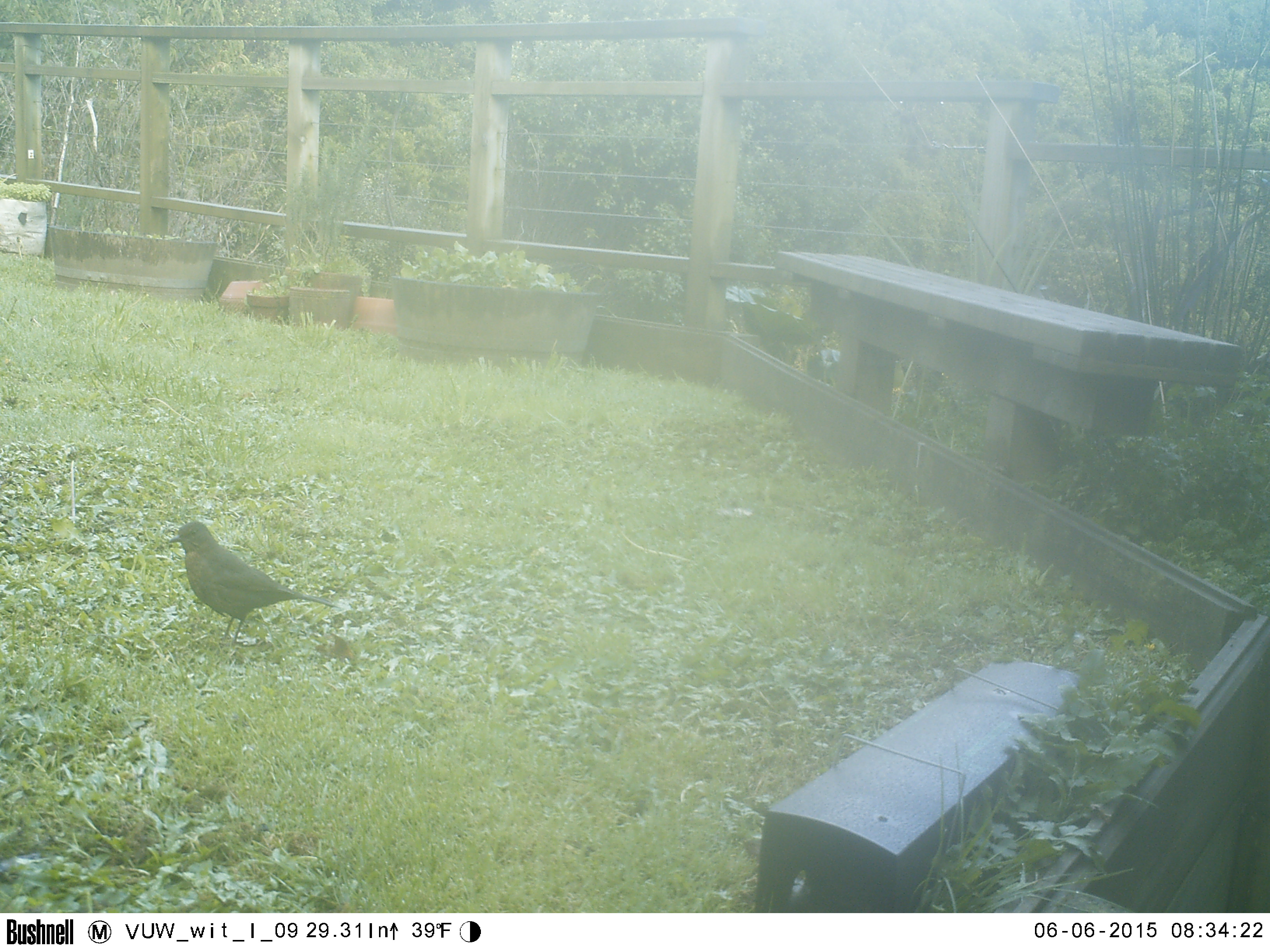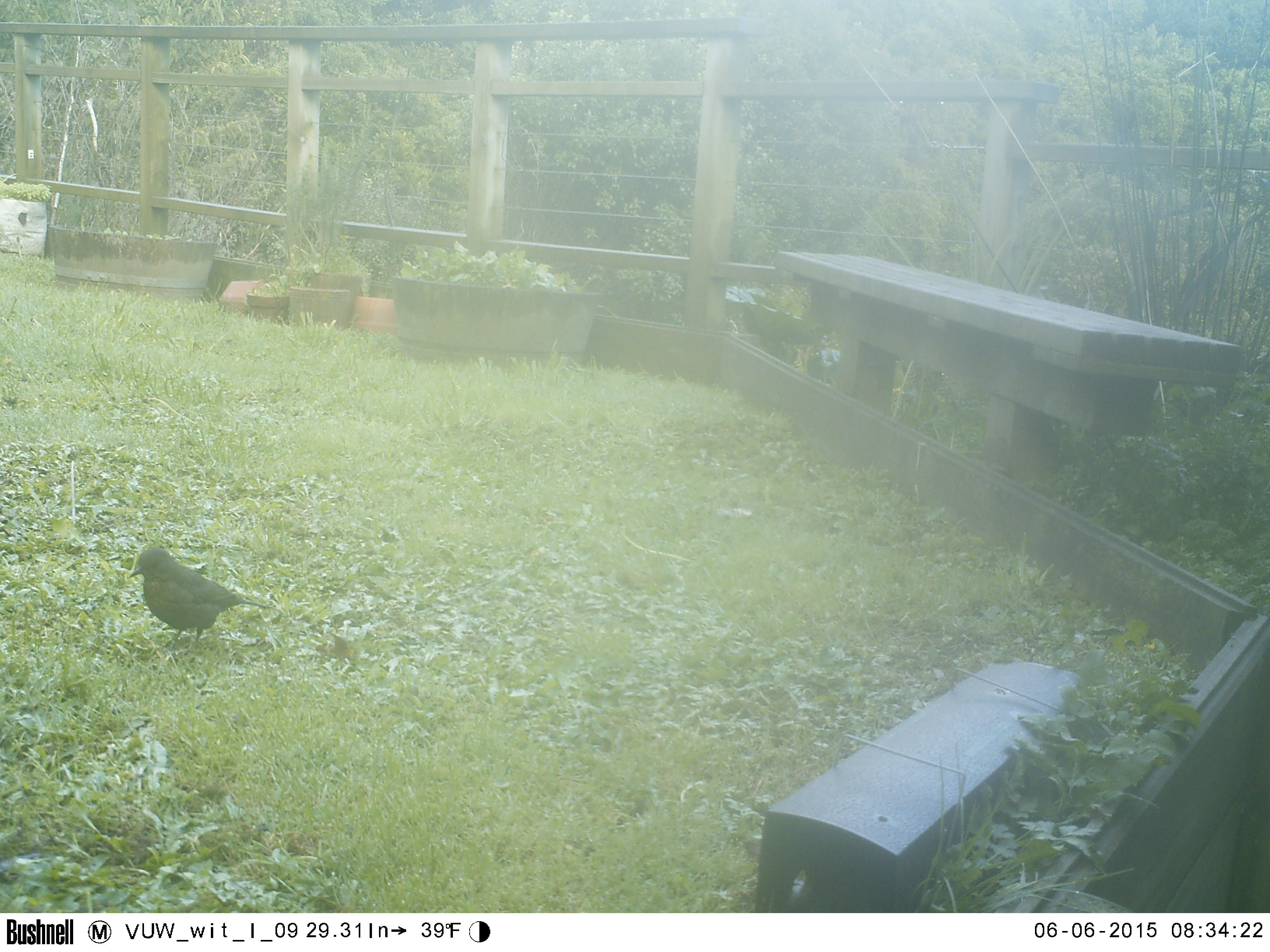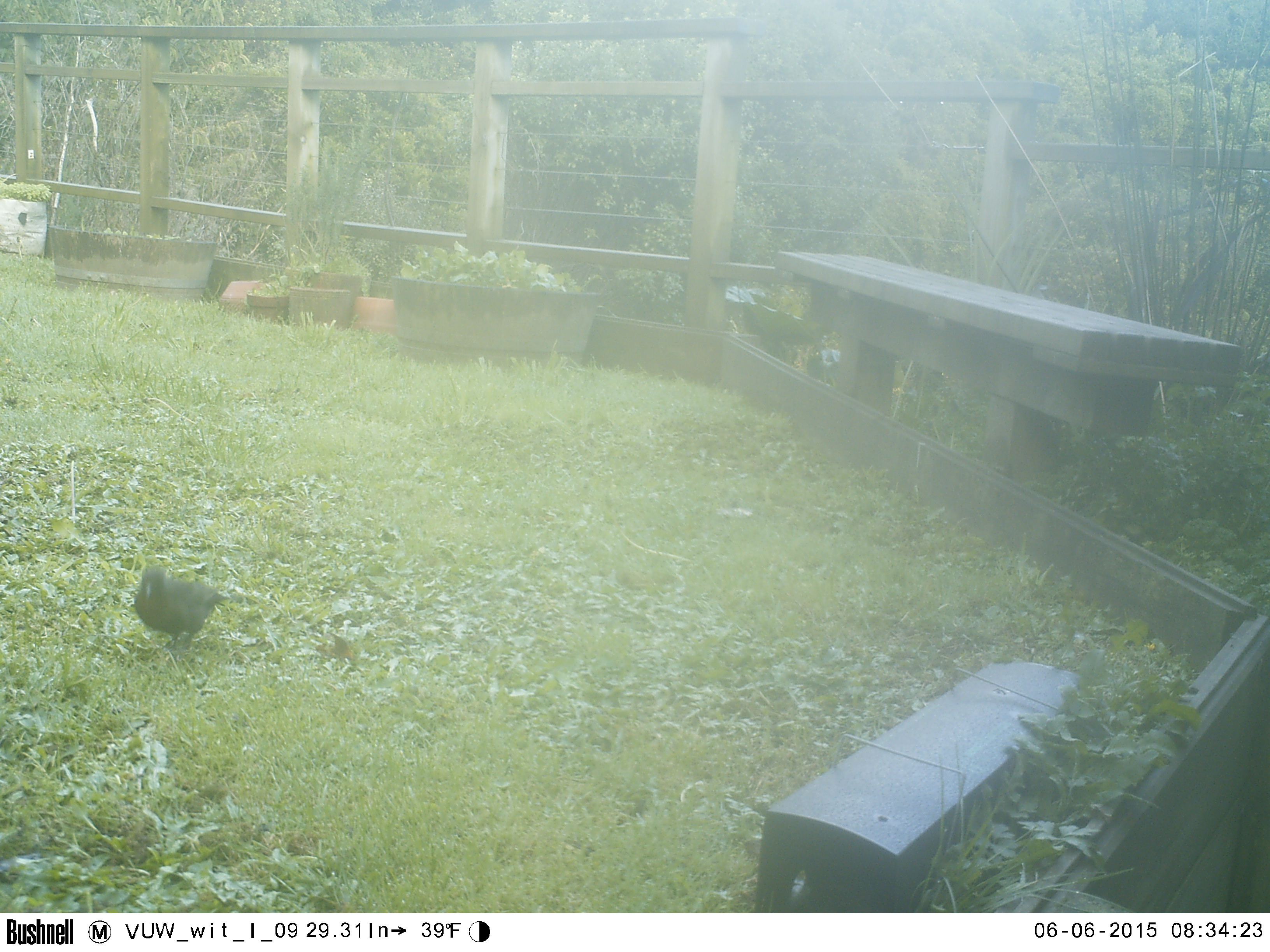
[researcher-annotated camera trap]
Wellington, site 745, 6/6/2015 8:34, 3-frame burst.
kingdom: Animalia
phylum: Chordata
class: Aves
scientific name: Aves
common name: bird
Bird (Aves).